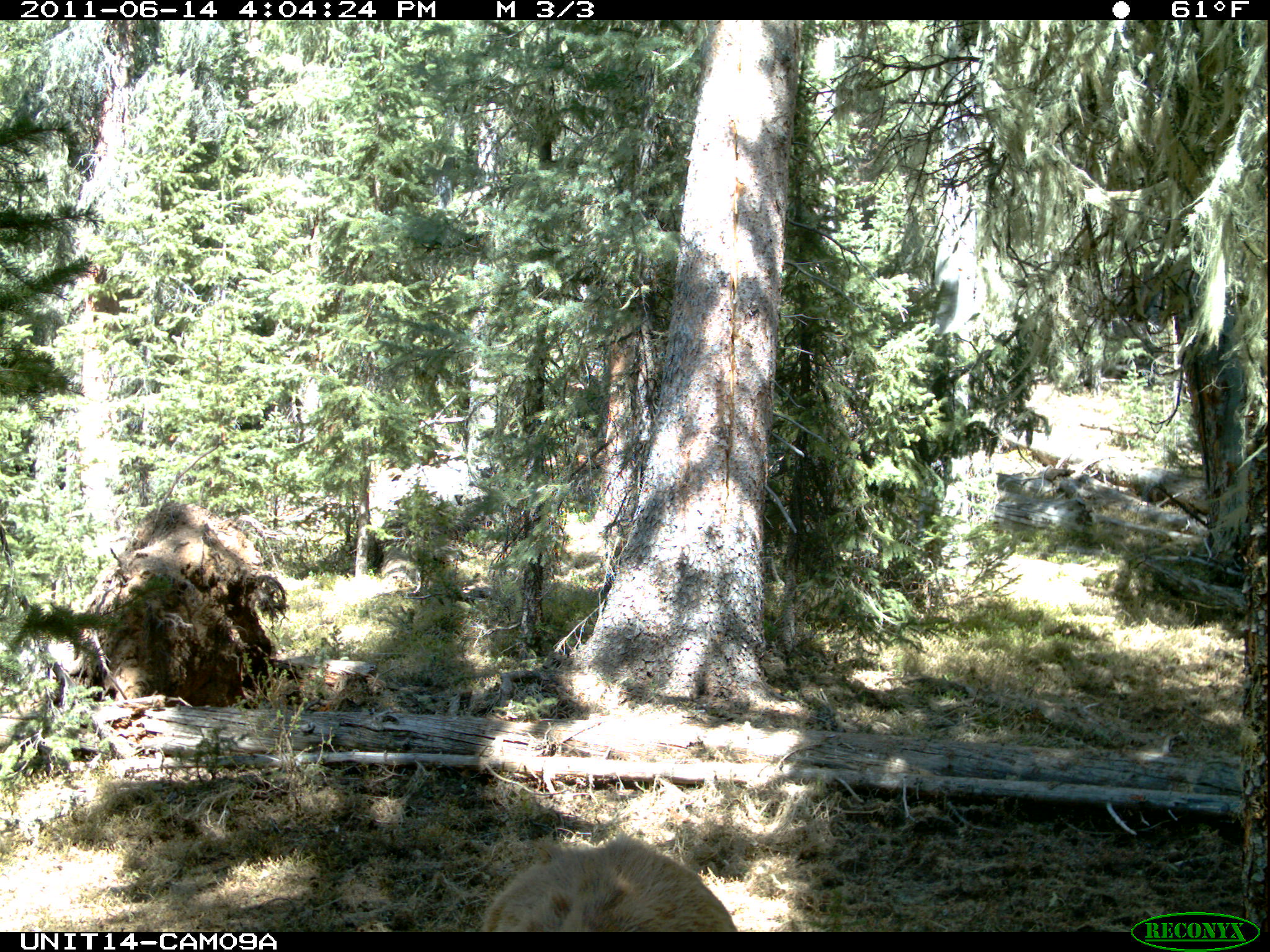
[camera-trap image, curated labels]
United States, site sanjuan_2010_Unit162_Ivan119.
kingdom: Animalia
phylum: Chordata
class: Mammalia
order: Artiodactyla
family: Cervidae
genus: Cervus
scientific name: Cervus elaphus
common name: red deer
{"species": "Cervus elaphus (red deer)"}